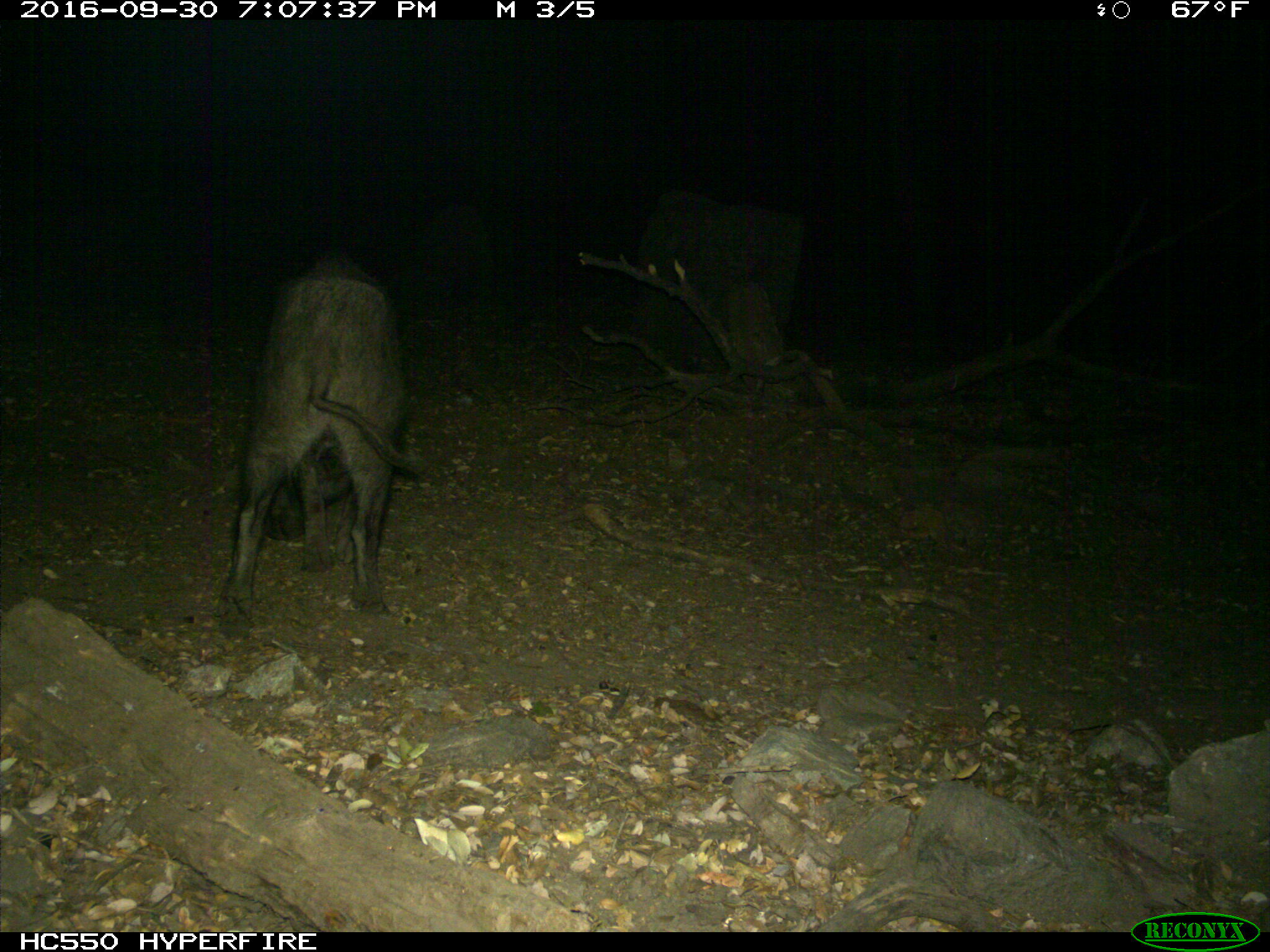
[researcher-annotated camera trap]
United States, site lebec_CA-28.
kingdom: Animalia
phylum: Chordata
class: Mammalia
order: Artiodactyla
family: Suidae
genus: Sus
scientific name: Sus scrofa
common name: wild boar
Sus scrofa (wild boar).